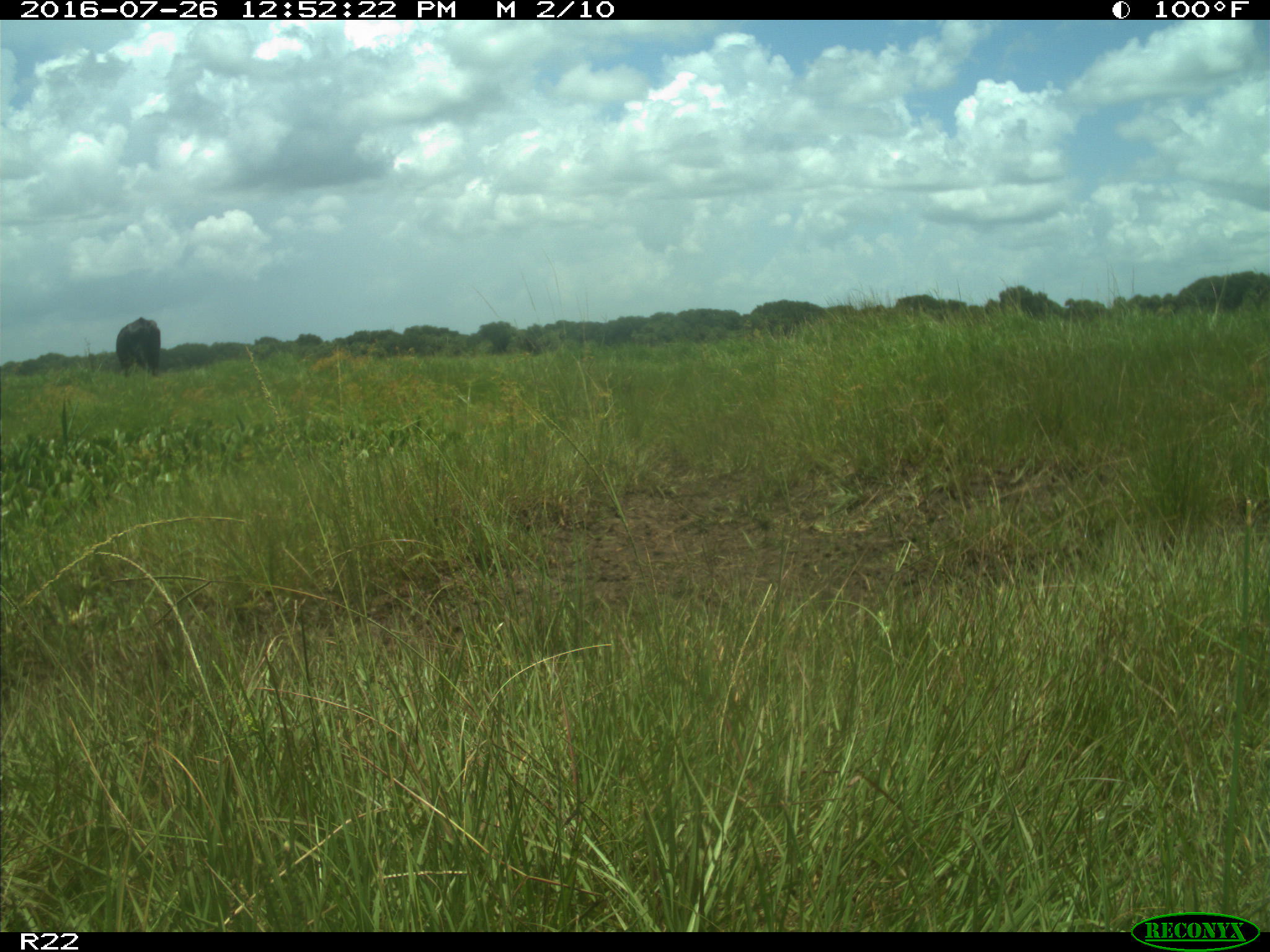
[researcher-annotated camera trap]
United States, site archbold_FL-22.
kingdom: Animalia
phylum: Chordata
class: Mammalia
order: Artiodactyla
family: Bovidae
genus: Bos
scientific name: Bos taurus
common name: domestic cow